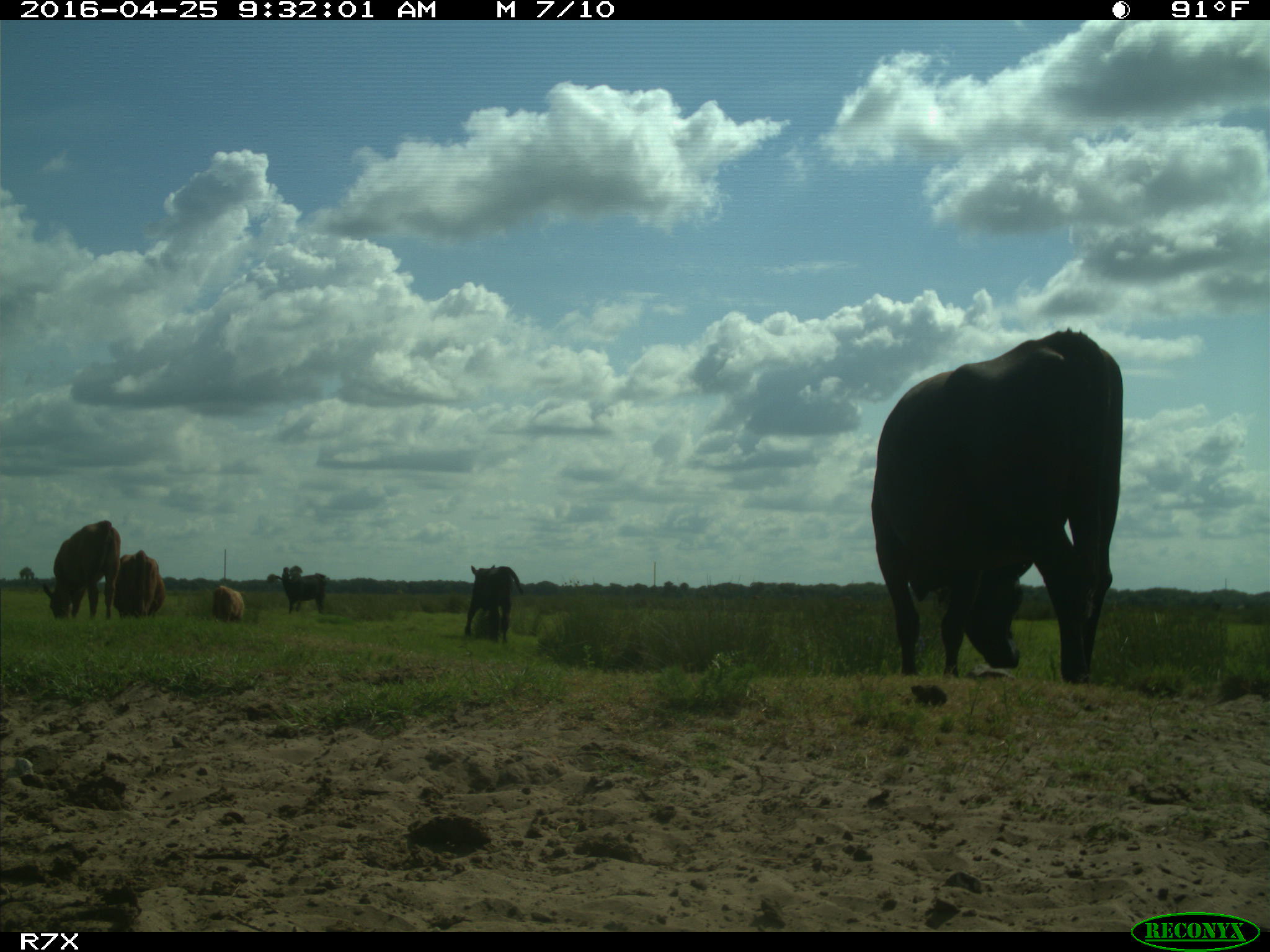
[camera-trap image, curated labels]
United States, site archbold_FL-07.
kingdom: Animalia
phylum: Chordata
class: Mammalia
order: Artiodactyla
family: Bovidae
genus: Bos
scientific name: Bos taurus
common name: domestic cow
Bos taurus (domestic cow).